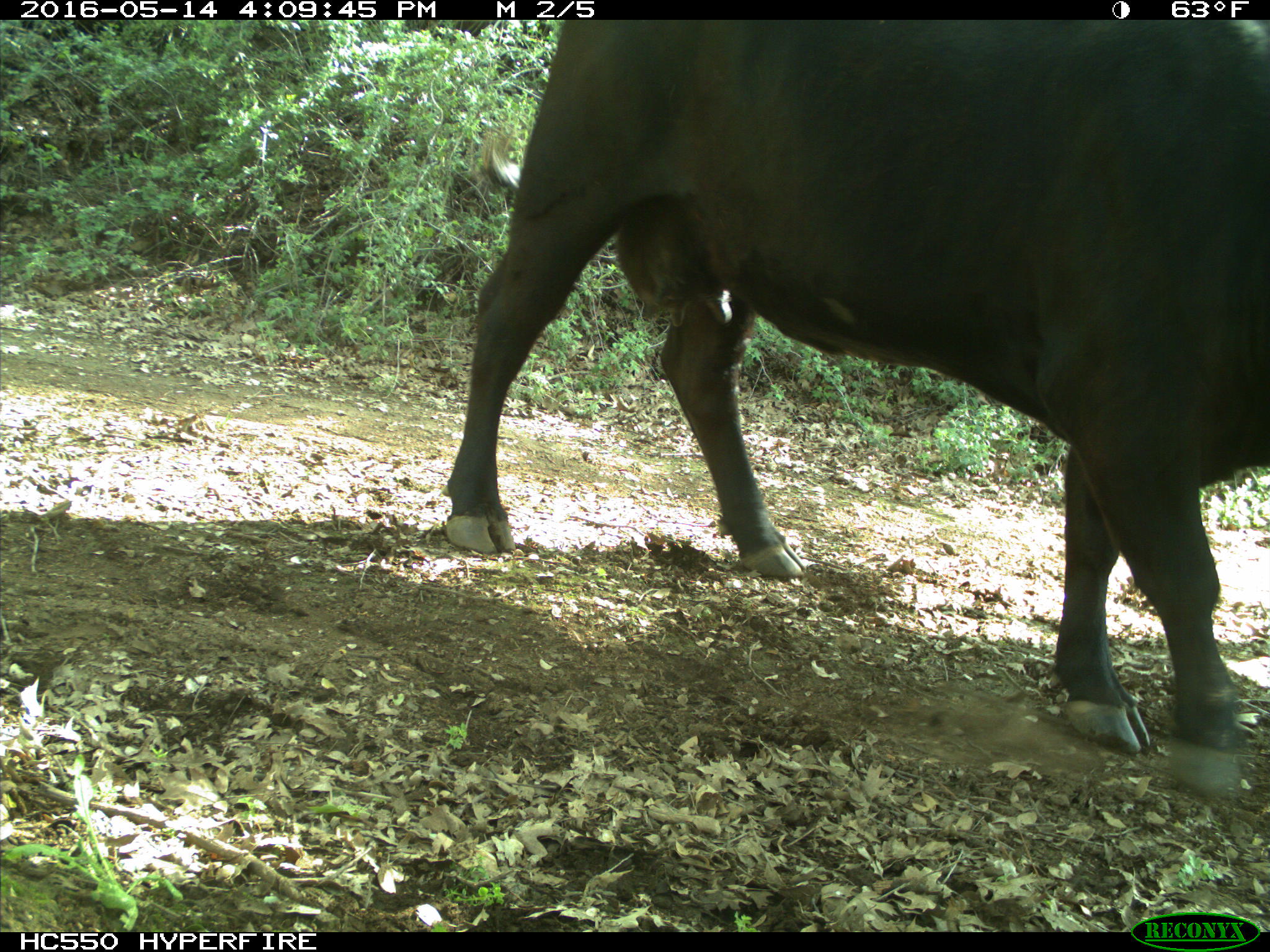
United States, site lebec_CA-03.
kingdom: Animalia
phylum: Chordata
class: Mammalia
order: Artiodactyla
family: Bovidae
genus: Bos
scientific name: Bos taurus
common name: domestic cow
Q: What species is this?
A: Bos taurus (domestic cow).